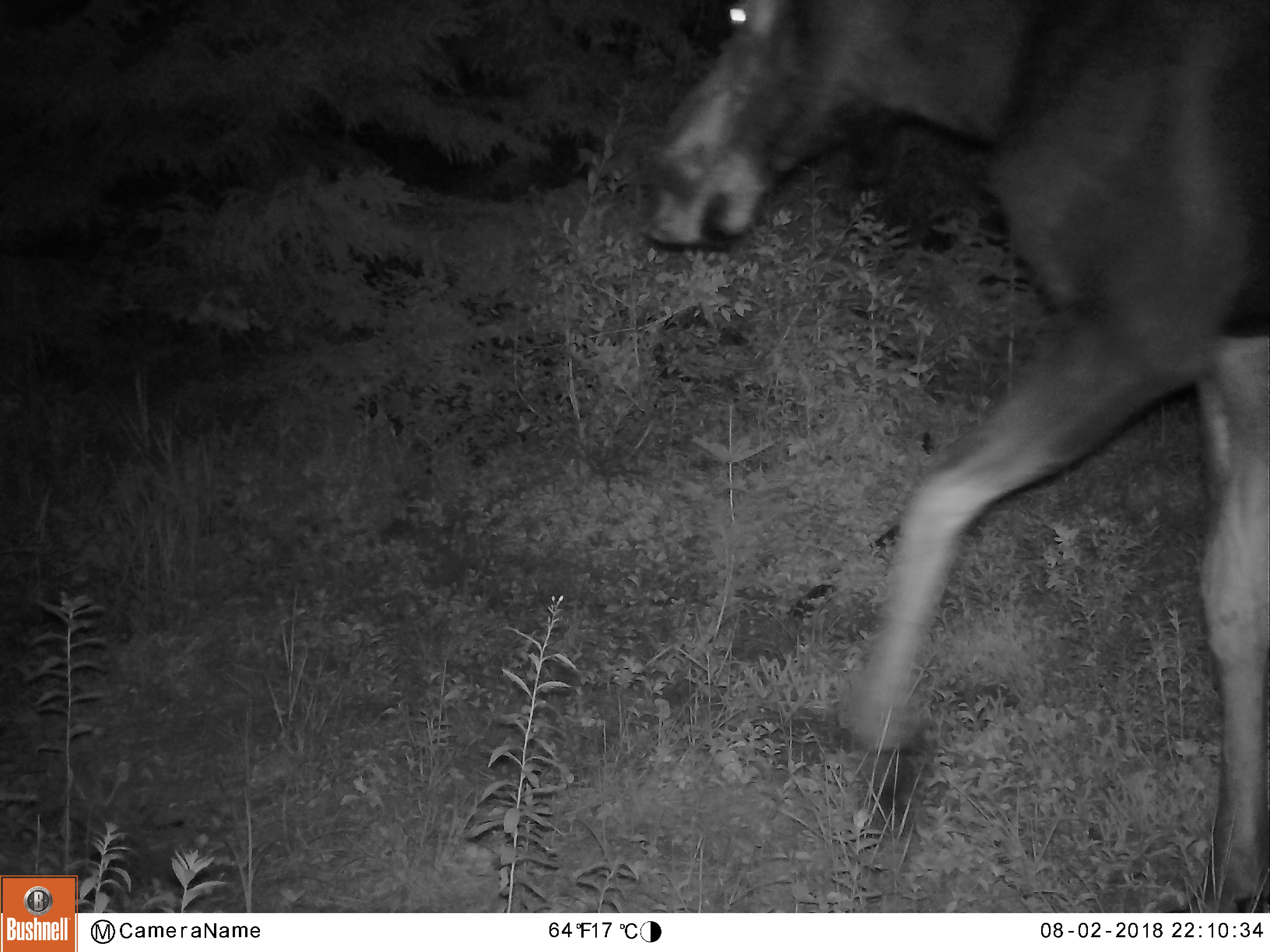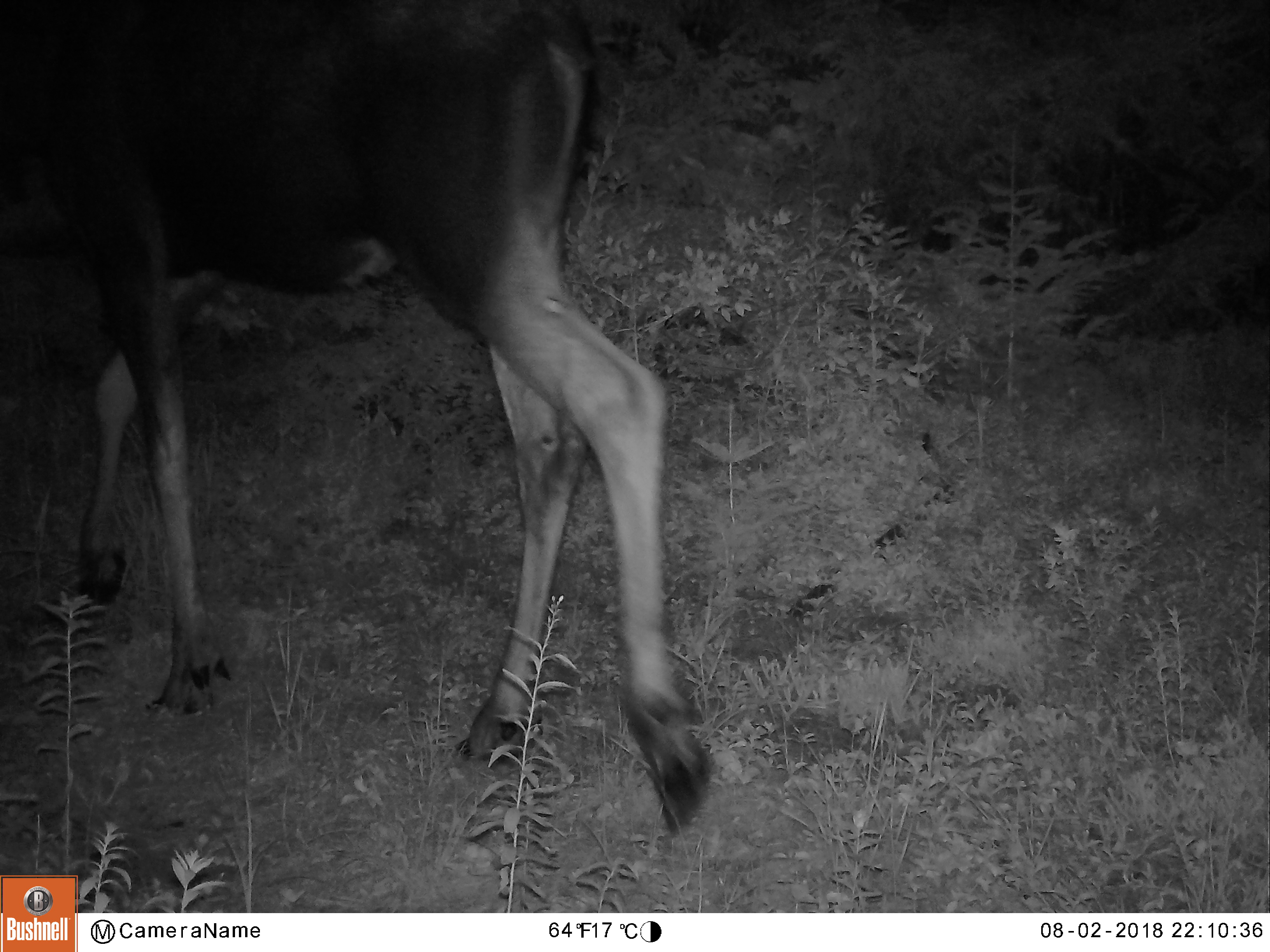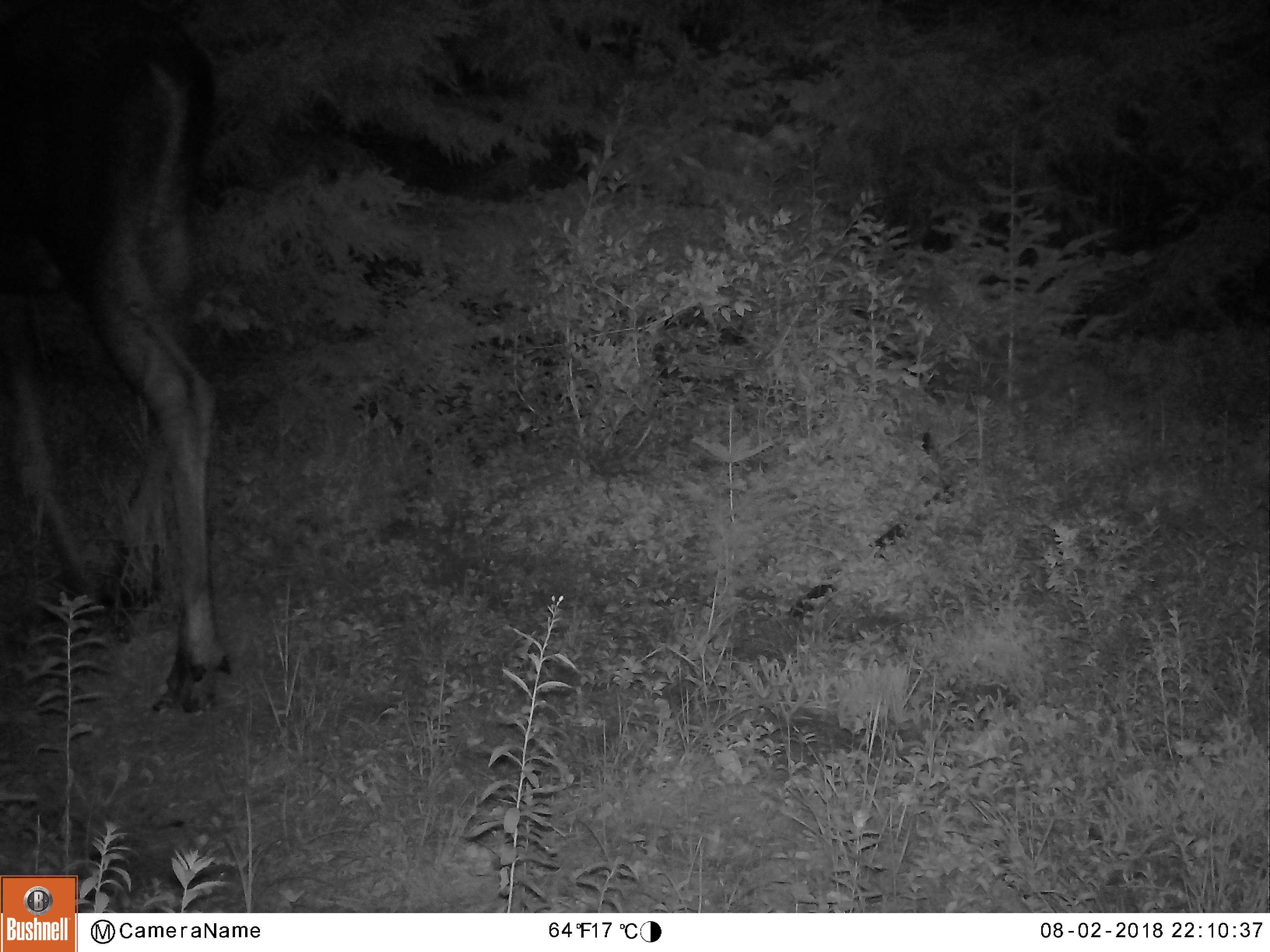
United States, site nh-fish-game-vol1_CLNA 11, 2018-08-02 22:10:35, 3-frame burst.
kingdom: Animalia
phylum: Chordata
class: Mammalia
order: Artiodactyla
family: Cervidae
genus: Alces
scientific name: Alces alces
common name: moose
Moose (Alces alces).